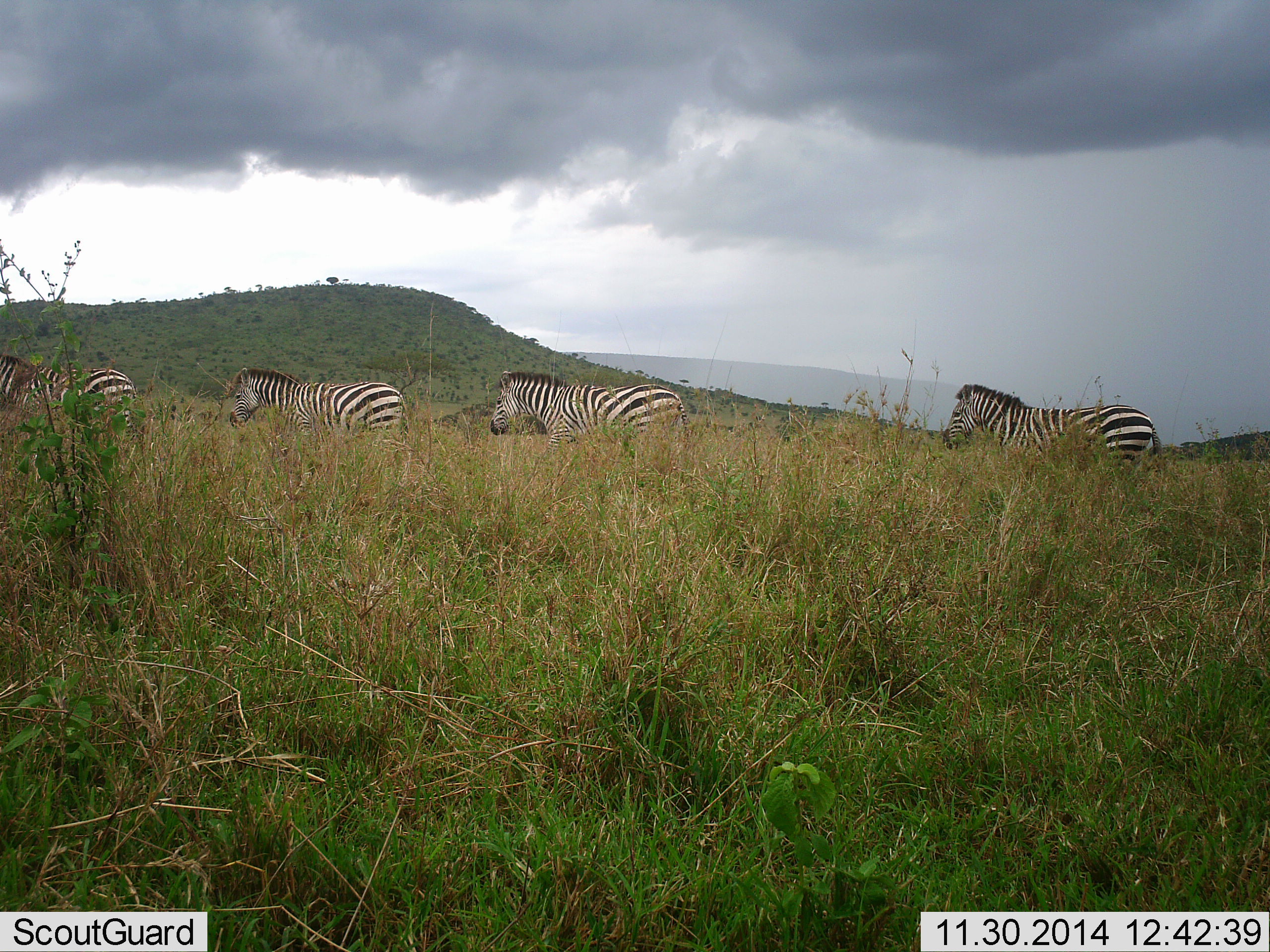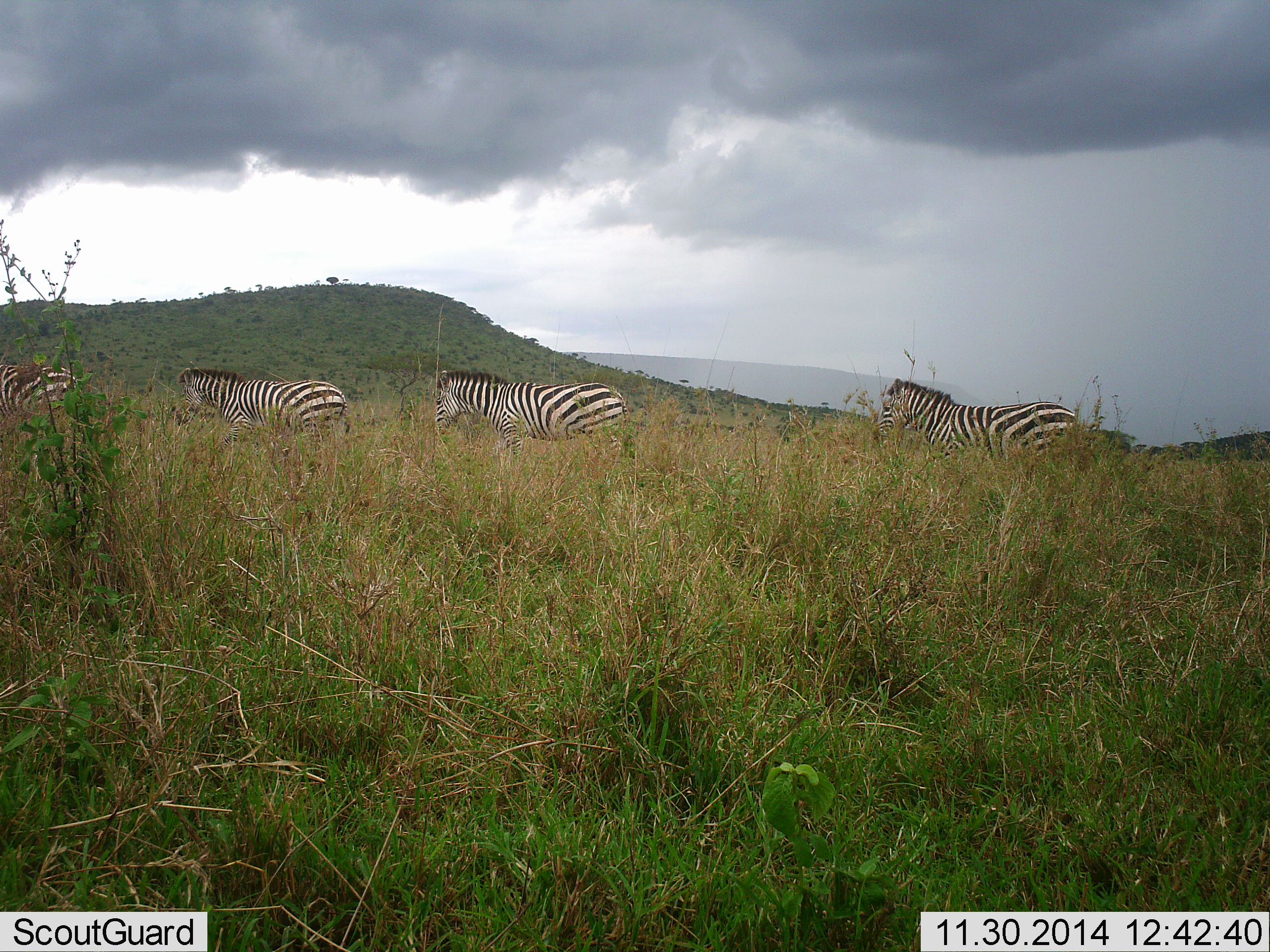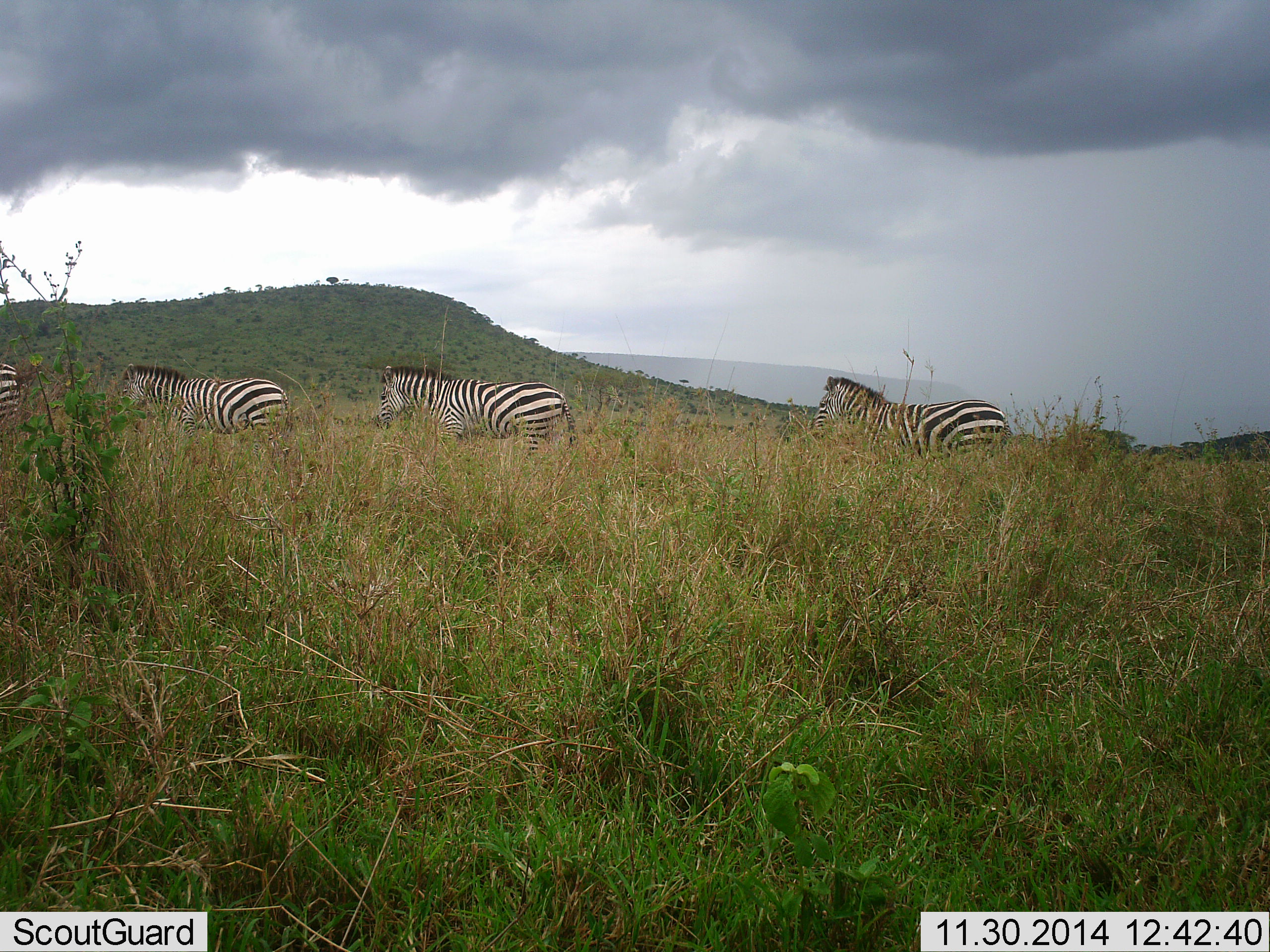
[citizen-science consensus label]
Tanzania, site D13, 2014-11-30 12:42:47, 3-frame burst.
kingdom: Animalia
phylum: Chordata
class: Mammalia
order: Perissodactyla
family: Equidae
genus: Equus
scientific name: Equus quagga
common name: plains zebra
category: zebra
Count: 4.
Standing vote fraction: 0%.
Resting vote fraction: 0%.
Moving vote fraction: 100%.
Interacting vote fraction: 0%.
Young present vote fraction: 0%.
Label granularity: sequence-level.